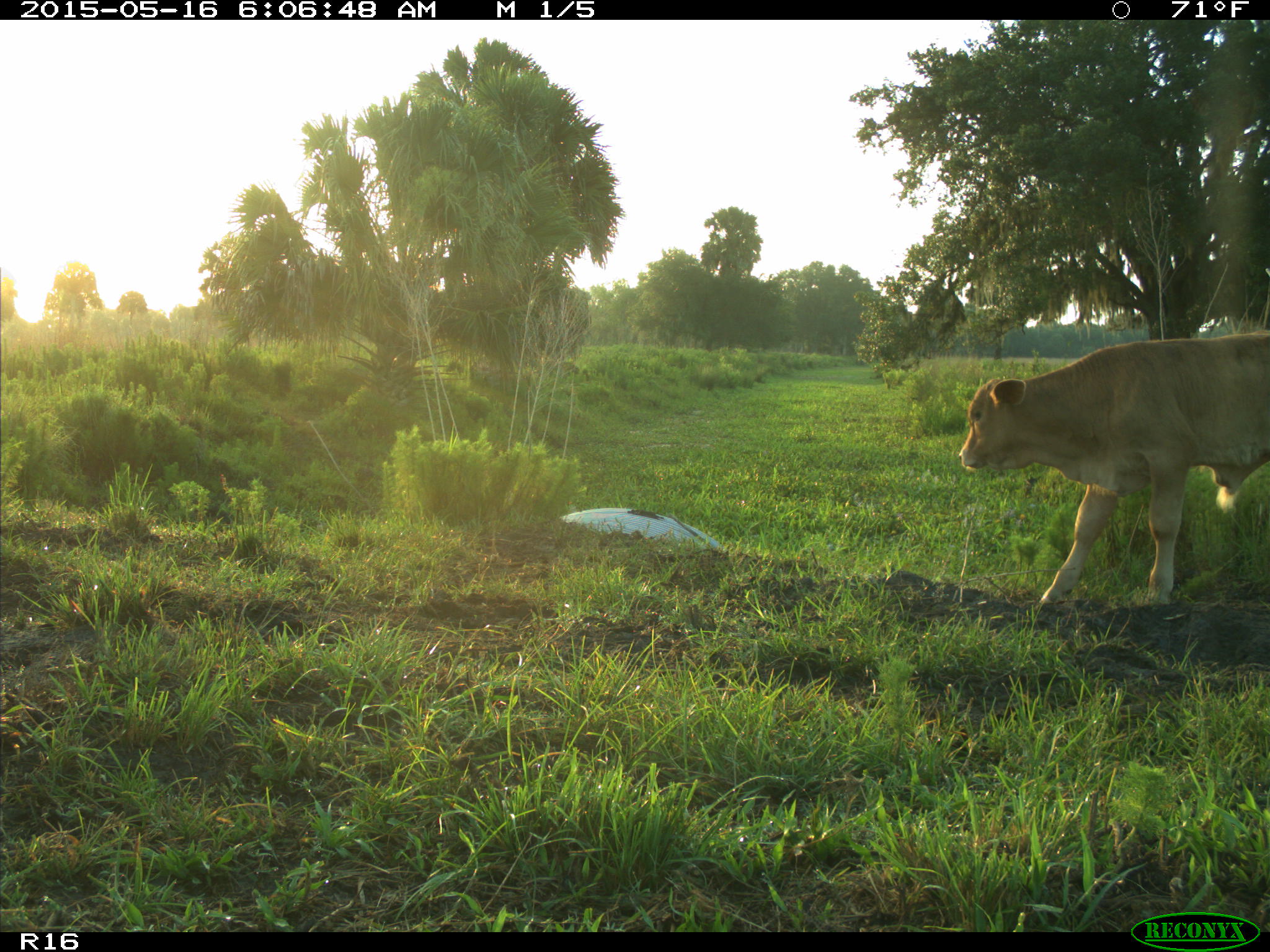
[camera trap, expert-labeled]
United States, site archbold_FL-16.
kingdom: Animalia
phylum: Chordata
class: Mammalia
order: Artiodactyla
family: Bovidae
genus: Bos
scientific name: Bos taurus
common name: domestic cow